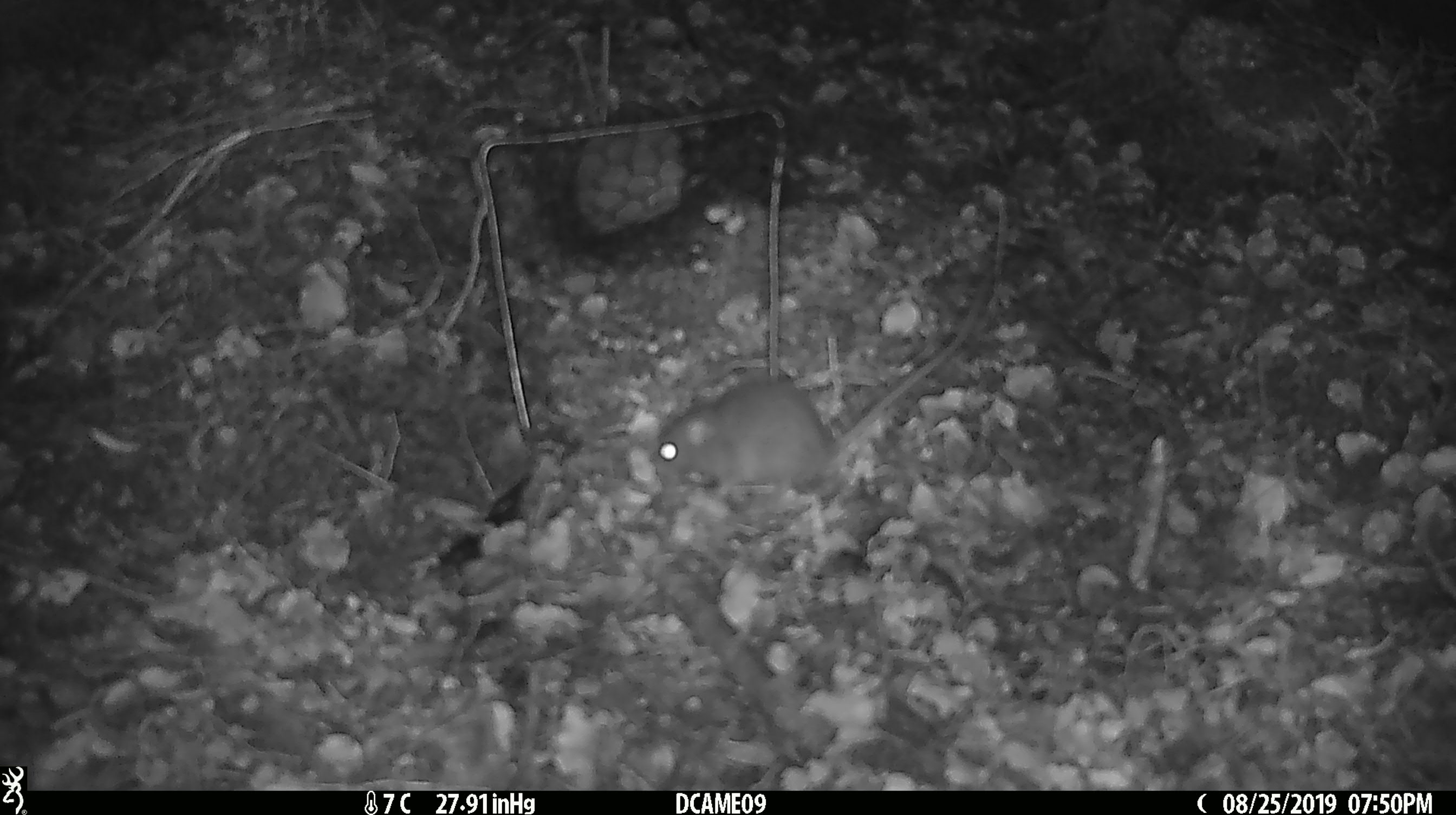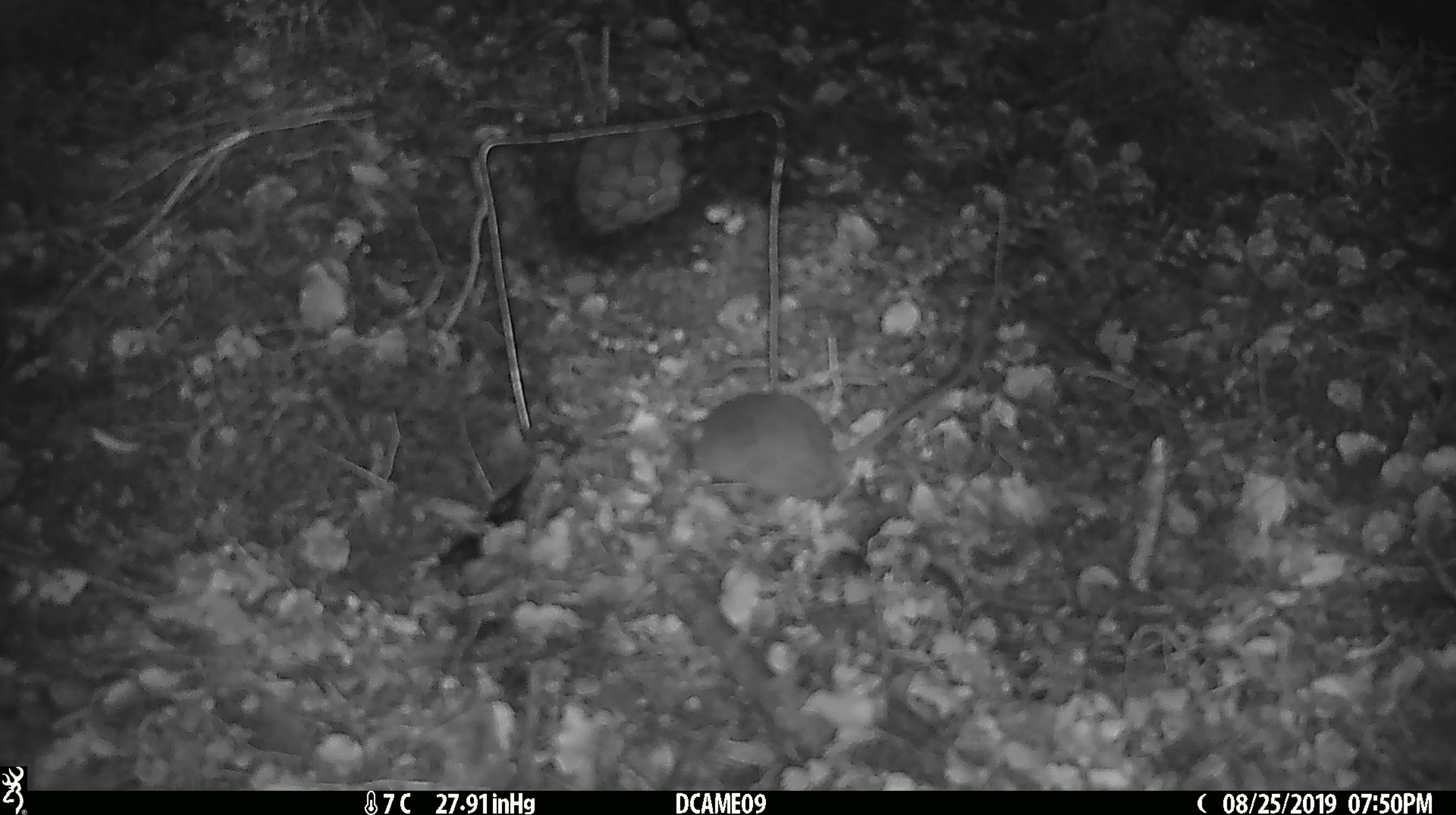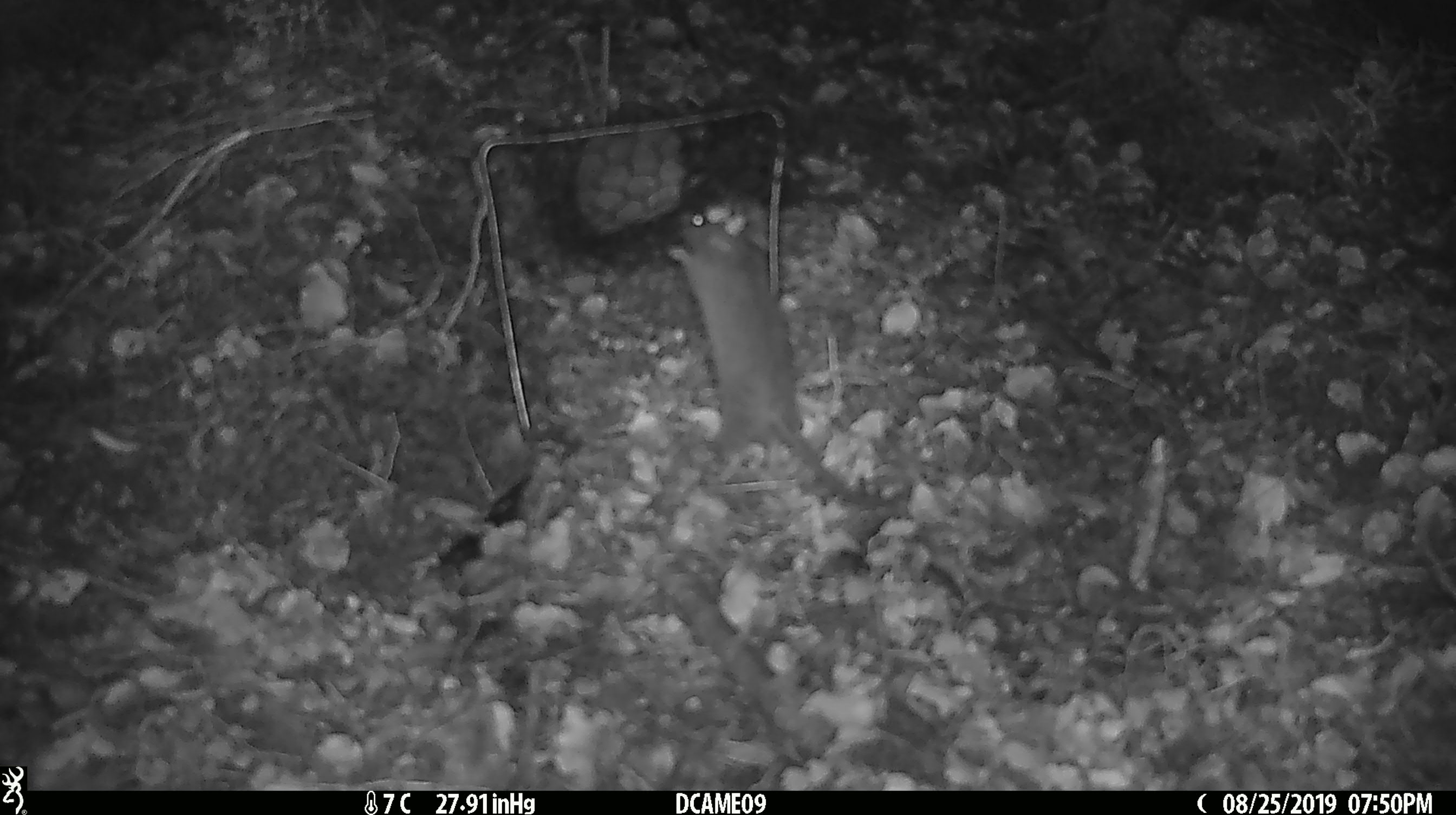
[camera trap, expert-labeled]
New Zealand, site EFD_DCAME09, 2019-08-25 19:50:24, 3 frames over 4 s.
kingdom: Animalia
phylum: Chordata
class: Mammalia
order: Rodentia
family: Muridae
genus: Rattus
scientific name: Rattus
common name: rat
Rat (Rattus).